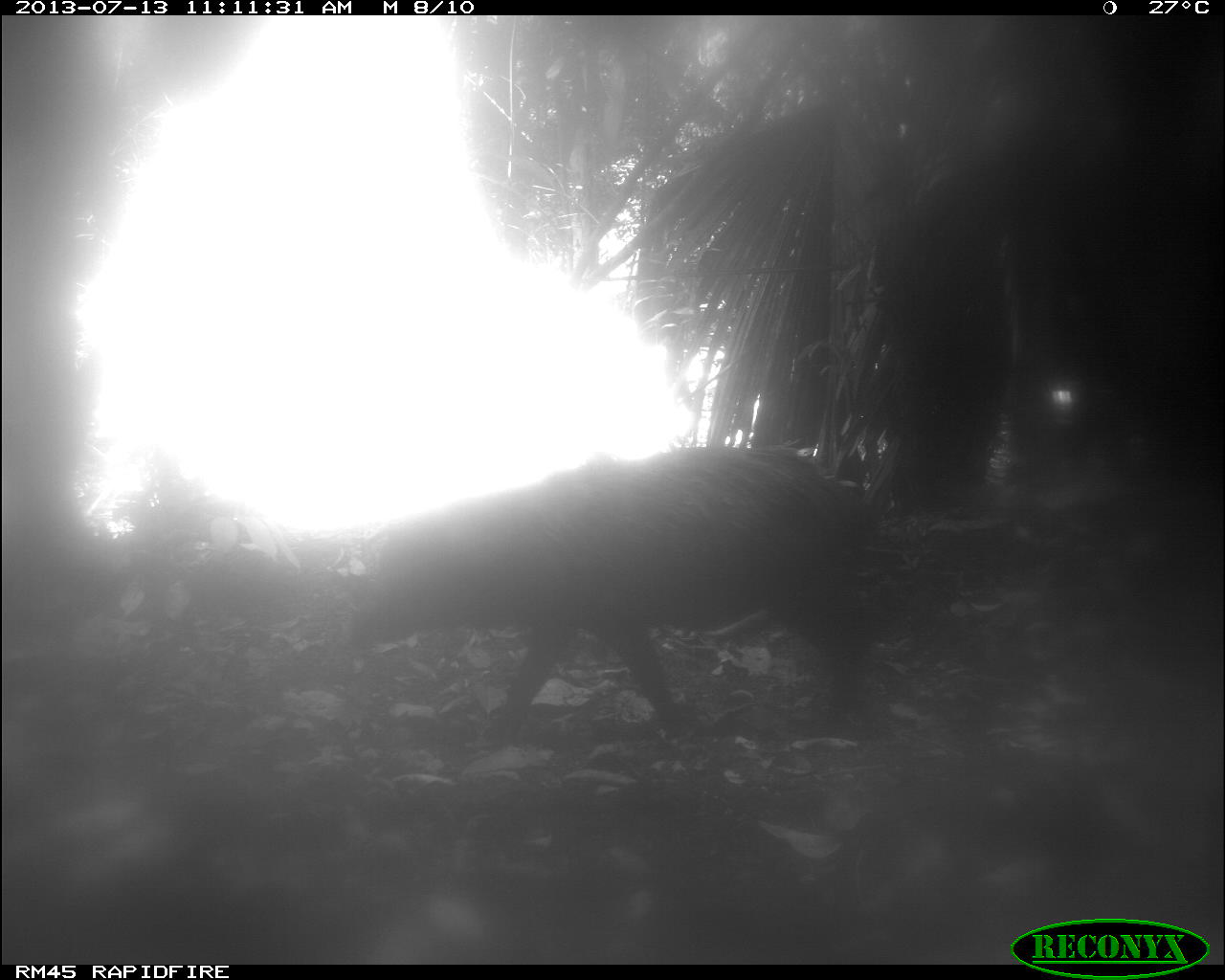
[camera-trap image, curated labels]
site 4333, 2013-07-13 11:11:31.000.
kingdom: Animalia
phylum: Chordata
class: Mammalia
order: Artiodactyla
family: Tayassuidae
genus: Tayassu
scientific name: Tayassu pecari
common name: white-lipped peccary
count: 1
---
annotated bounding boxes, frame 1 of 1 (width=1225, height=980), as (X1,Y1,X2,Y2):
tayassu pecari: (338,446,874,750)